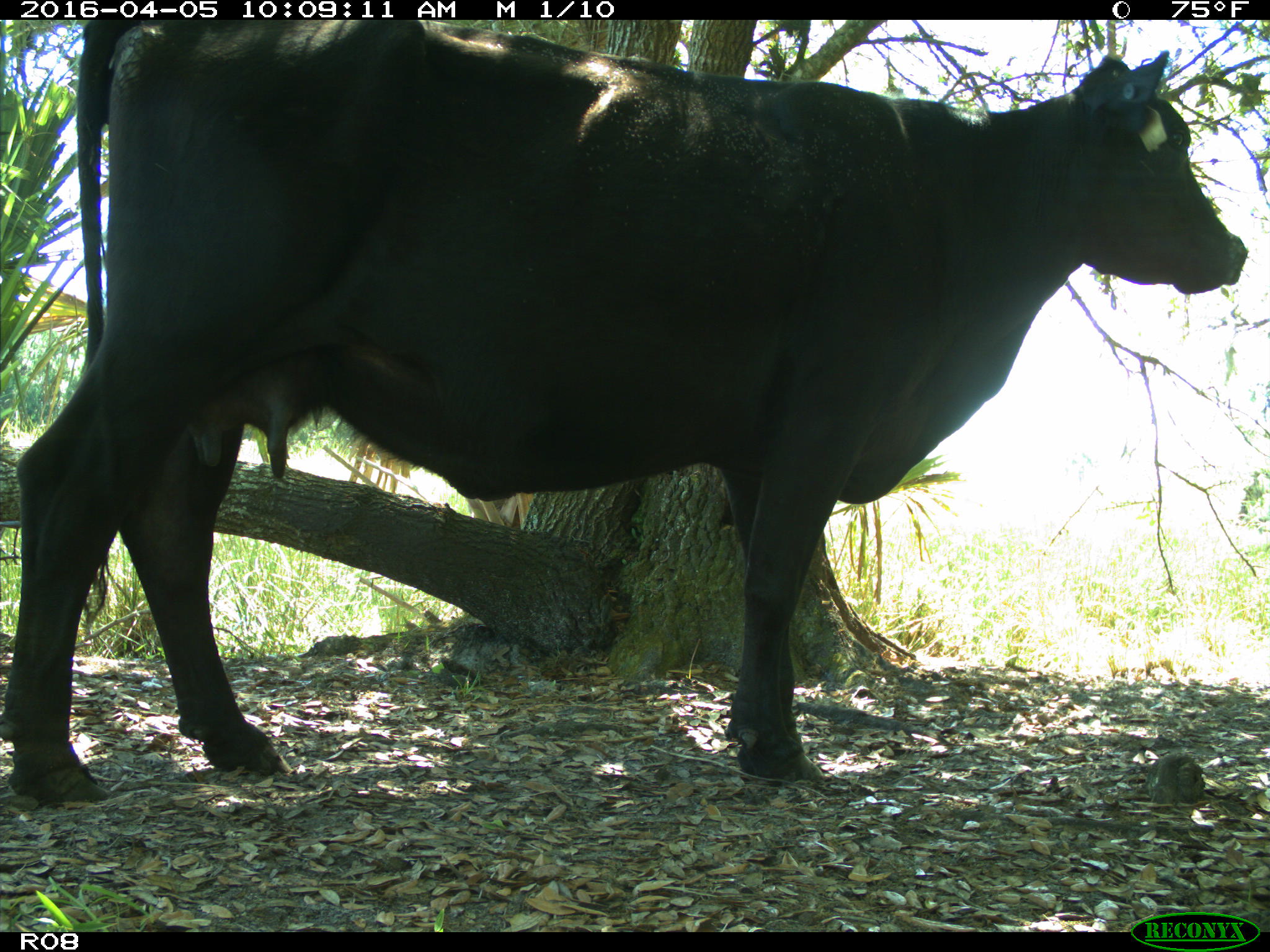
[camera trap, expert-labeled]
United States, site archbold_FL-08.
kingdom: Animalia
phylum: Chordata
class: Mammalia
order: Artiodactyla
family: Bovidae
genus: Bos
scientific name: Bos taurus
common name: domestic cow